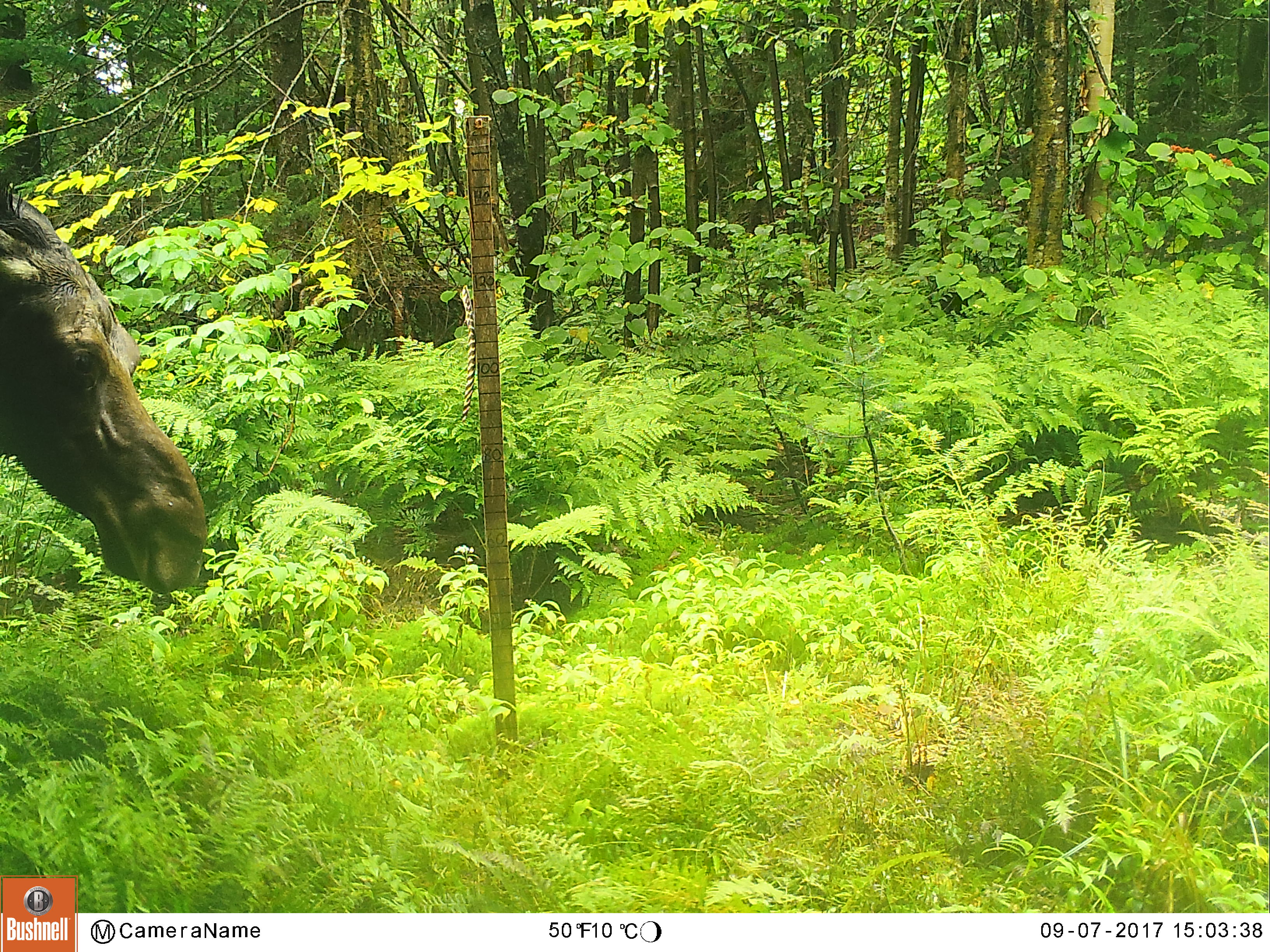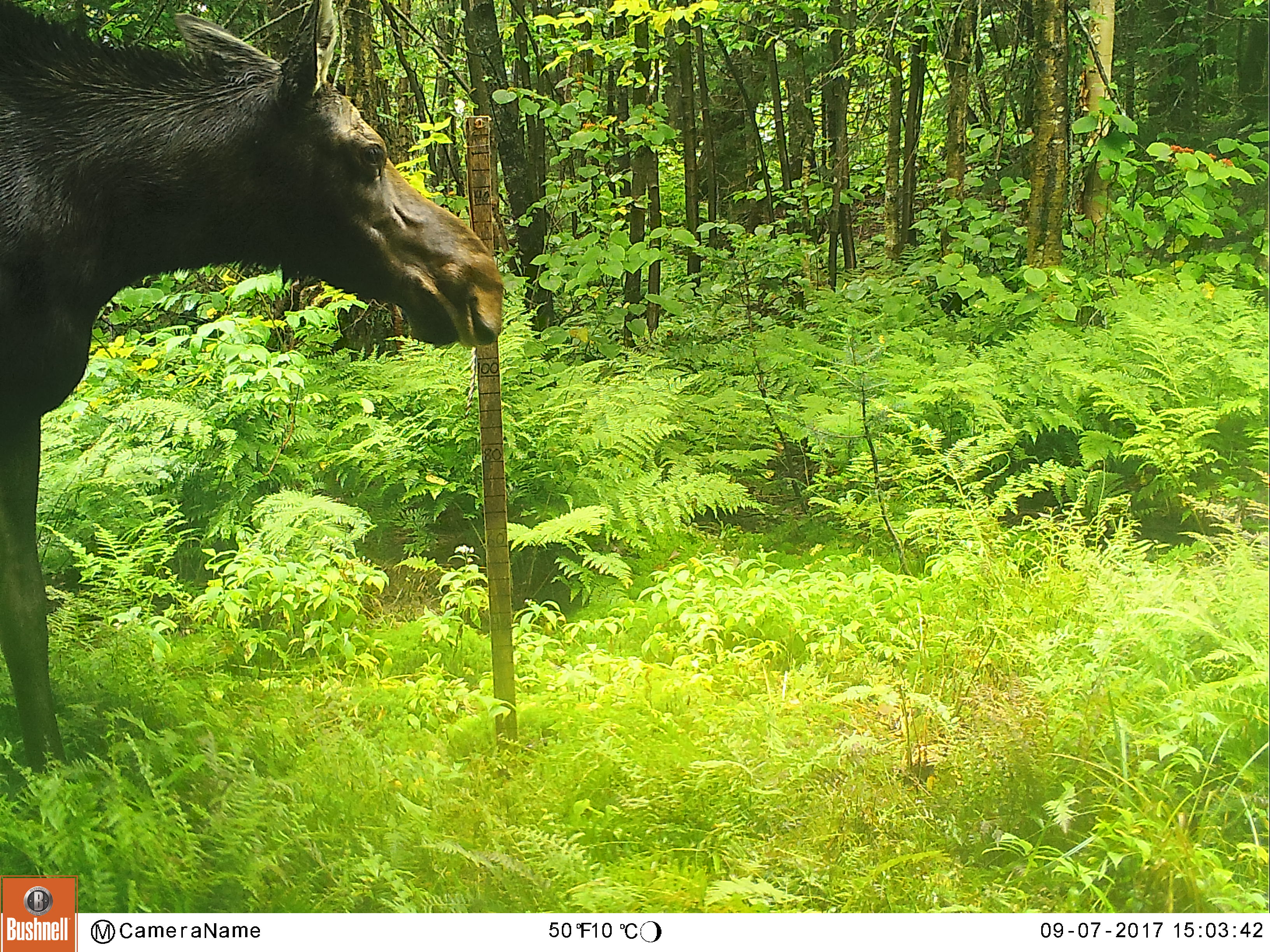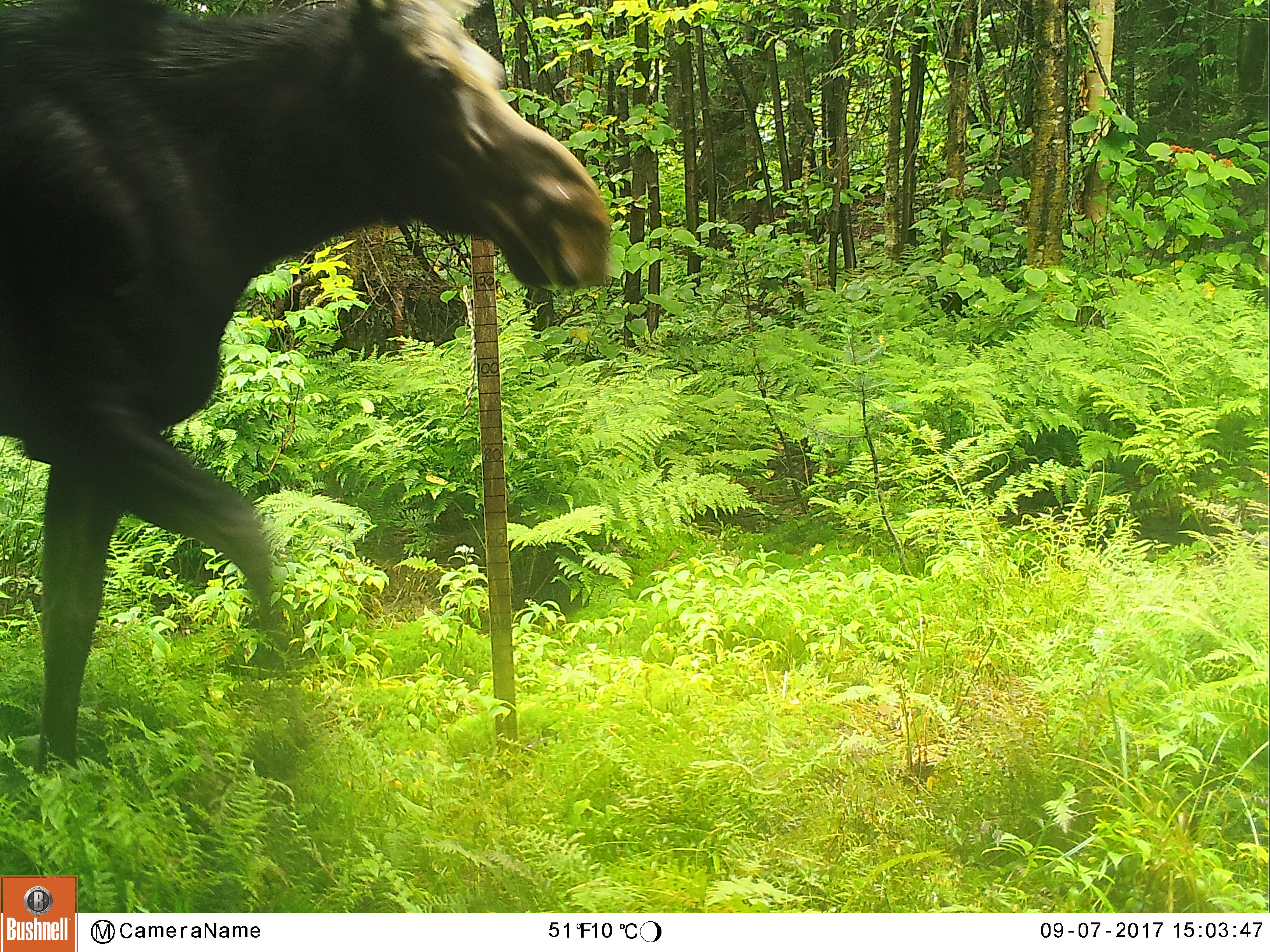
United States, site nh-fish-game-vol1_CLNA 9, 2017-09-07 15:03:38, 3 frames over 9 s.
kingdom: Animalia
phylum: Chordata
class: Mammalia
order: Artiodactyla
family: Cervidae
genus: Alces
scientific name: Alces alces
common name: moose